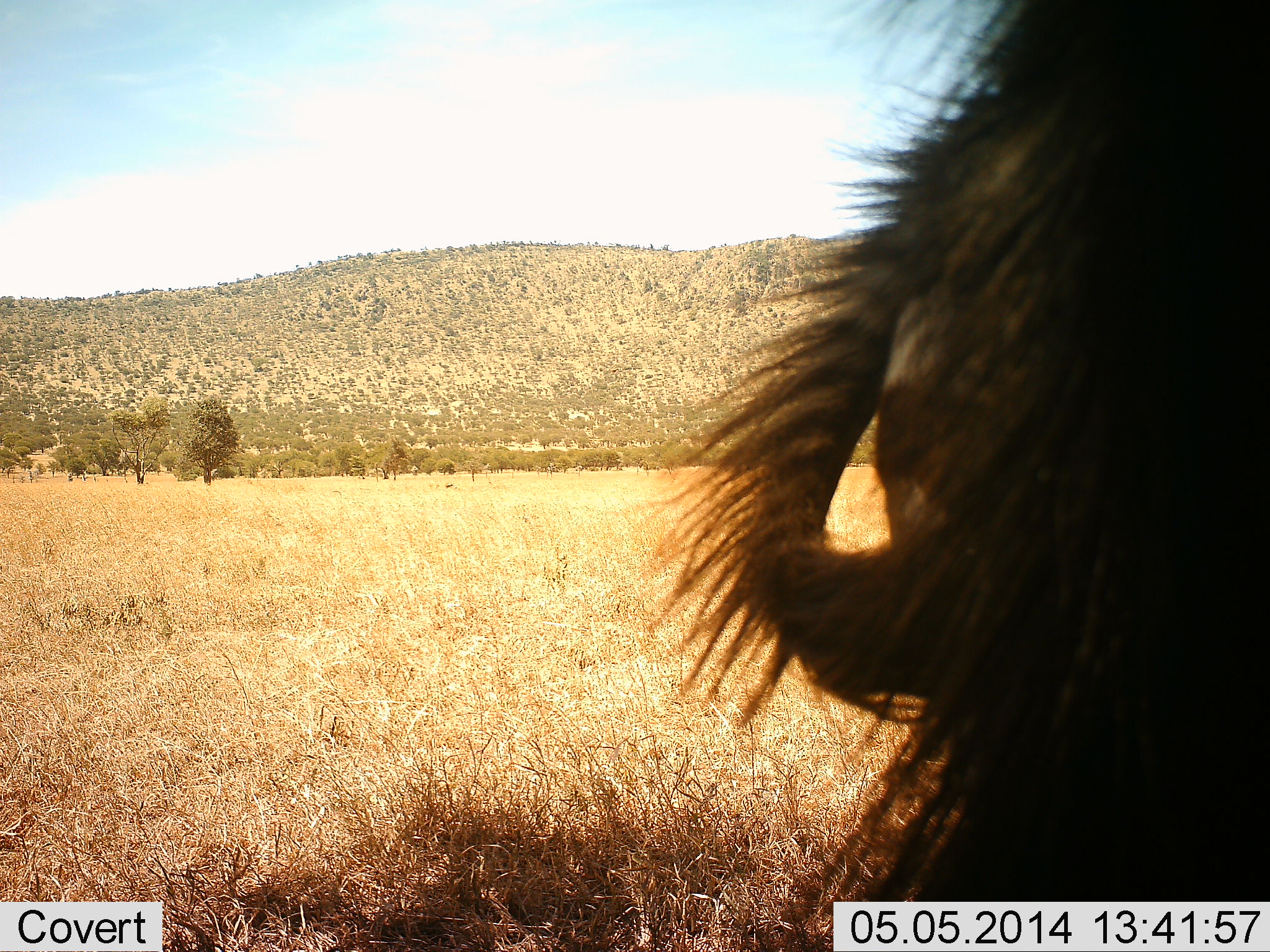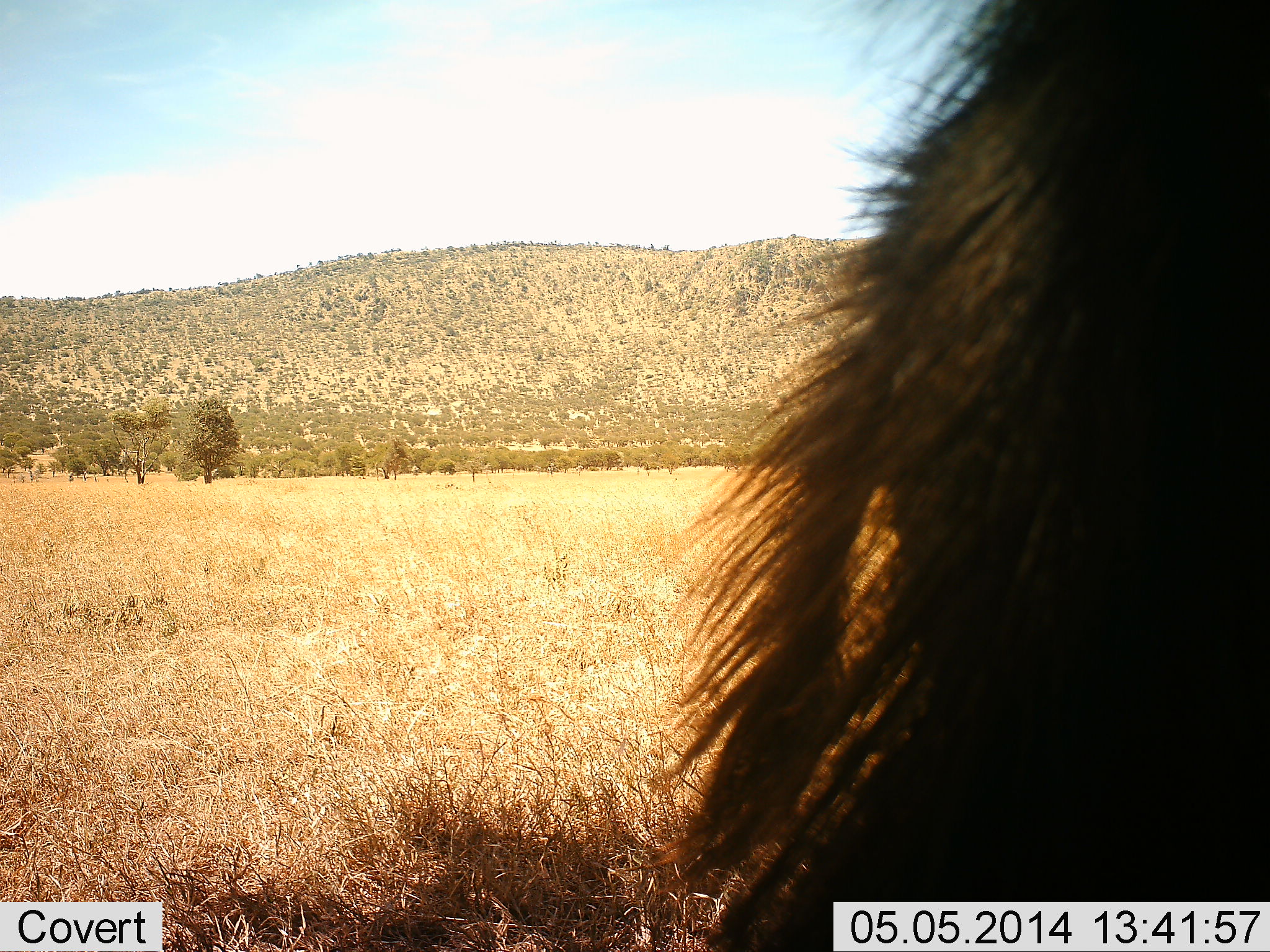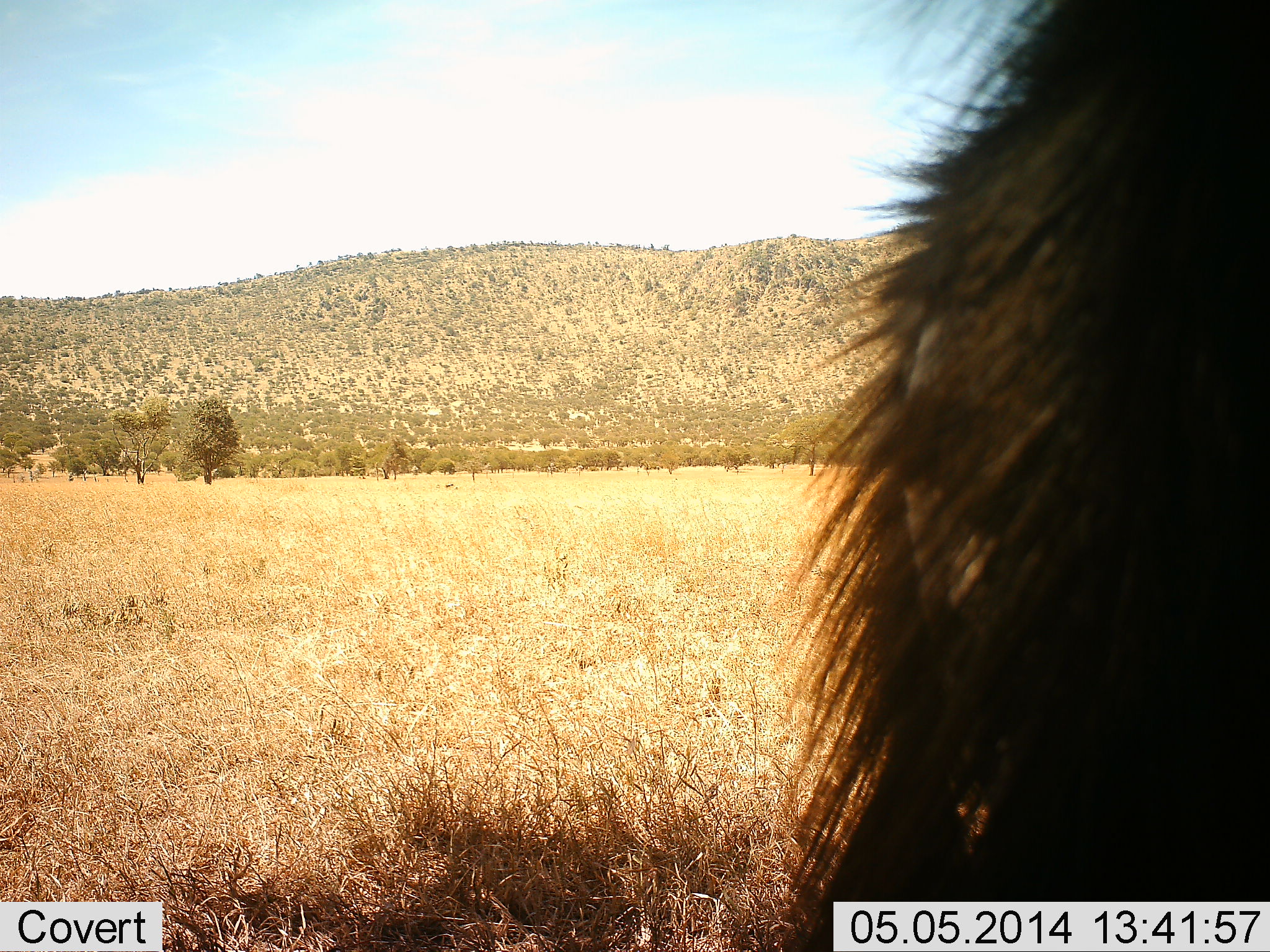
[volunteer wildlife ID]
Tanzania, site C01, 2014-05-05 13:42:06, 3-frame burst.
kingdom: Animalia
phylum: Chordata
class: Mammalia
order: Artiodactyla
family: Bovidae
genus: Connochaetes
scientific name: Connochaetes taurinus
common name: blue wildebeest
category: wildebeest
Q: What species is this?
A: Wildebeest (blue wildebeest) (Connochaetes taurinus).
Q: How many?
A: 1.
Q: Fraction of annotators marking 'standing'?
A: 70%.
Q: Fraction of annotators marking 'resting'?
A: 20%.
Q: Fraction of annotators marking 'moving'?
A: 0%.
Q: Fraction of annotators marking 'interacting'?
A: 10%.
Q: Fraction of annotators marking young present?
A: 0%.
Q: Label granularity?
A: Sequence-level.